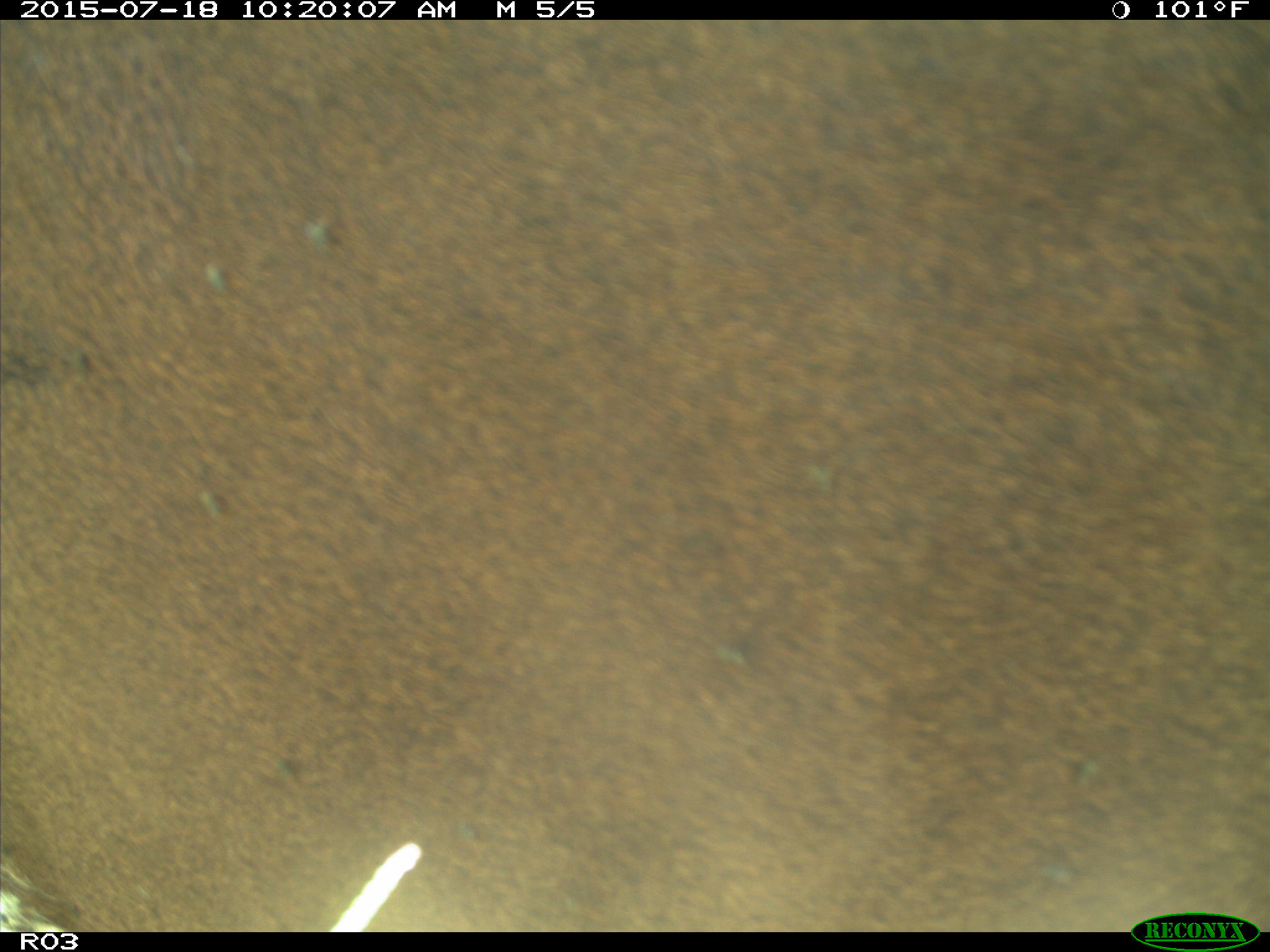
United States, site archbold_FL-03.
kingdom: Animalia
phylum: Chordata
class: Mammalia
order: Artiodactyla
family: Bovidae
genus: Bos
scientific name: Bos taurus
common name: domestic cow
Bos taurus (domestic cow).